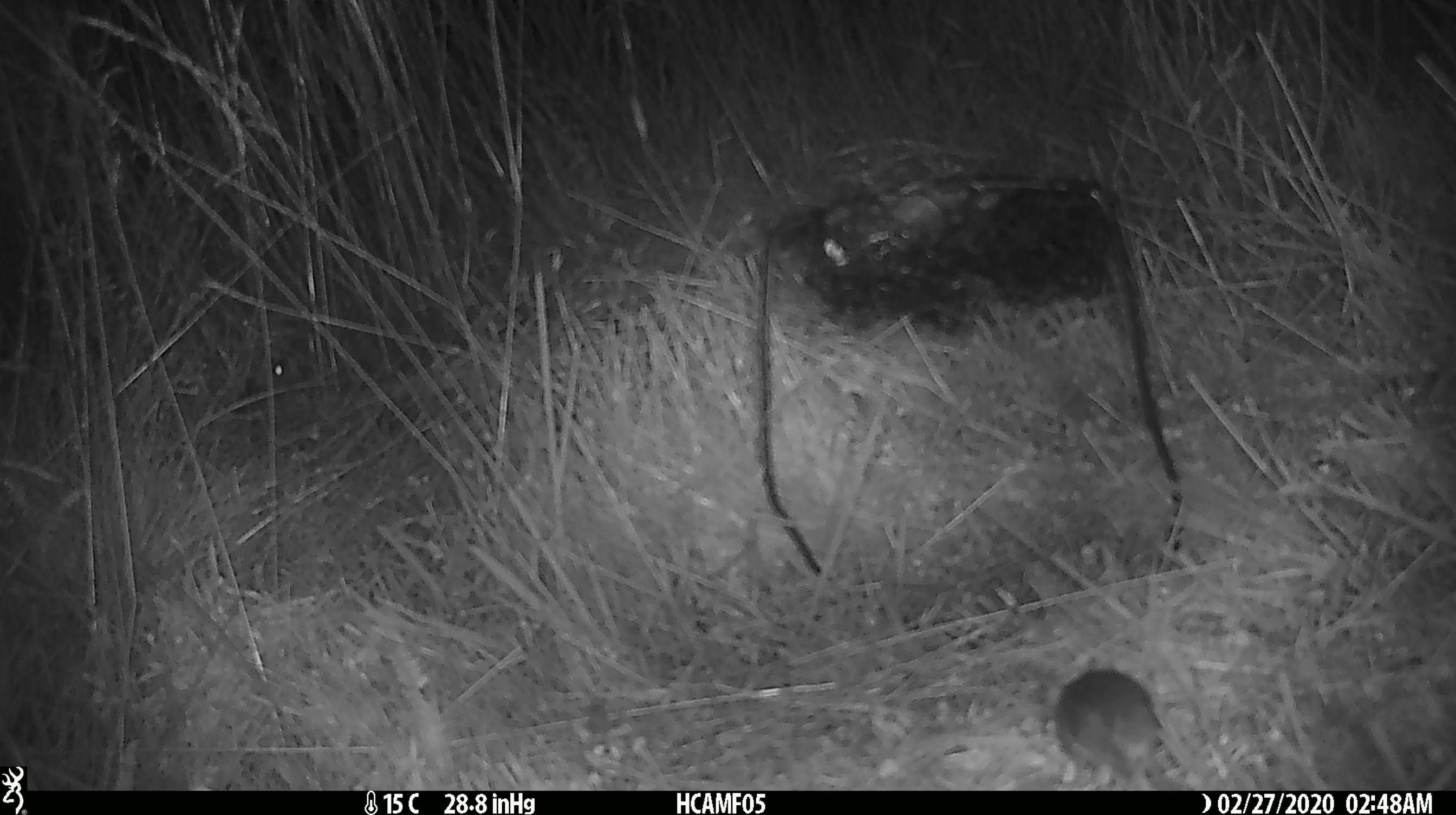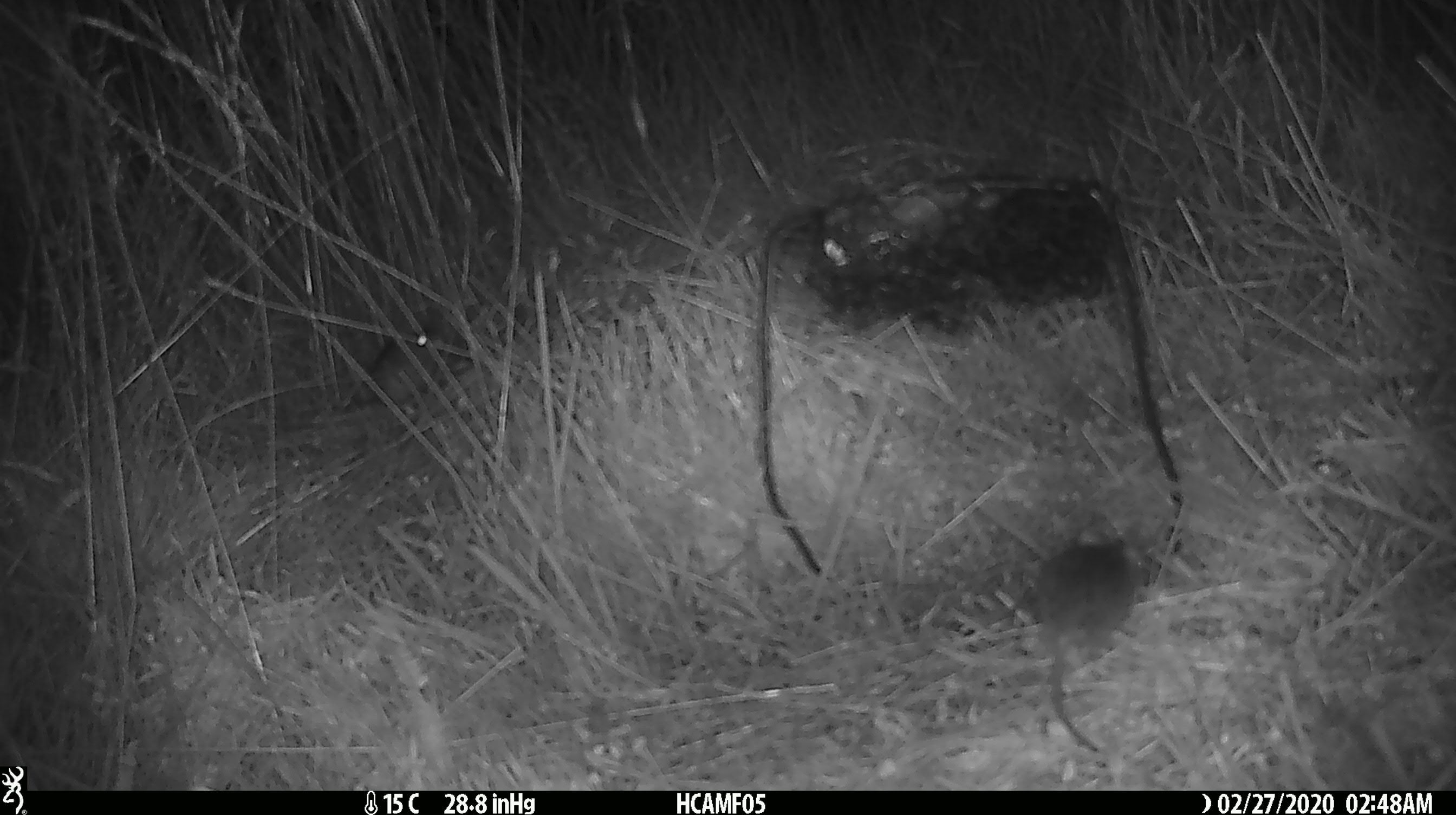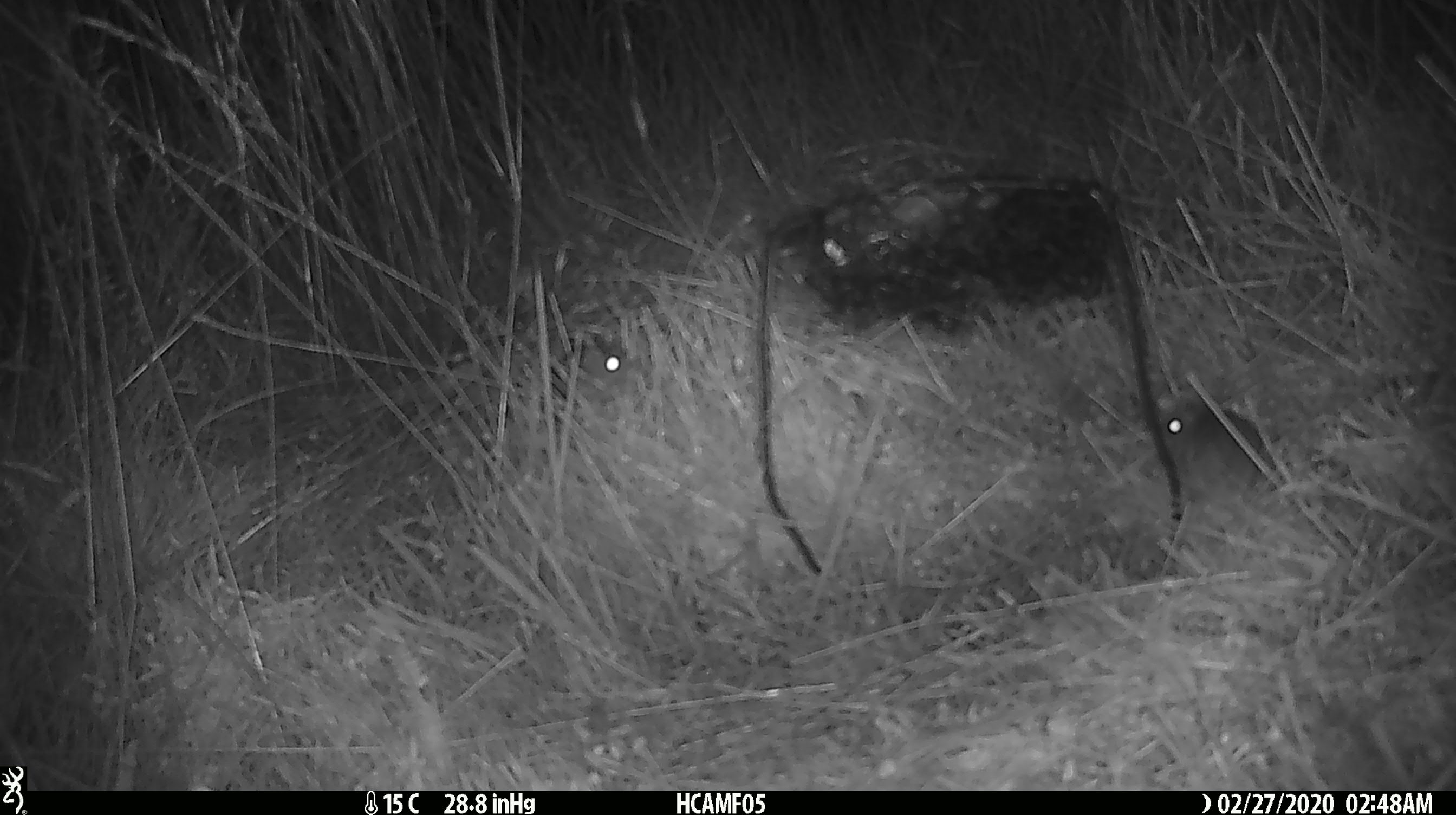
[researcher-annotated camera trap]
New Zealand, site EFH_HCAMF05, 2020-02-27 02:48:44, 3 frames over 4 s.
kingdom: Animalia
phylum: Chordata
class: Mammalia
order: Rodentia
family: Muridae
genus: Mus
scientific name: Mus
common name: mouse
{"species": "mouse (Mus)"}